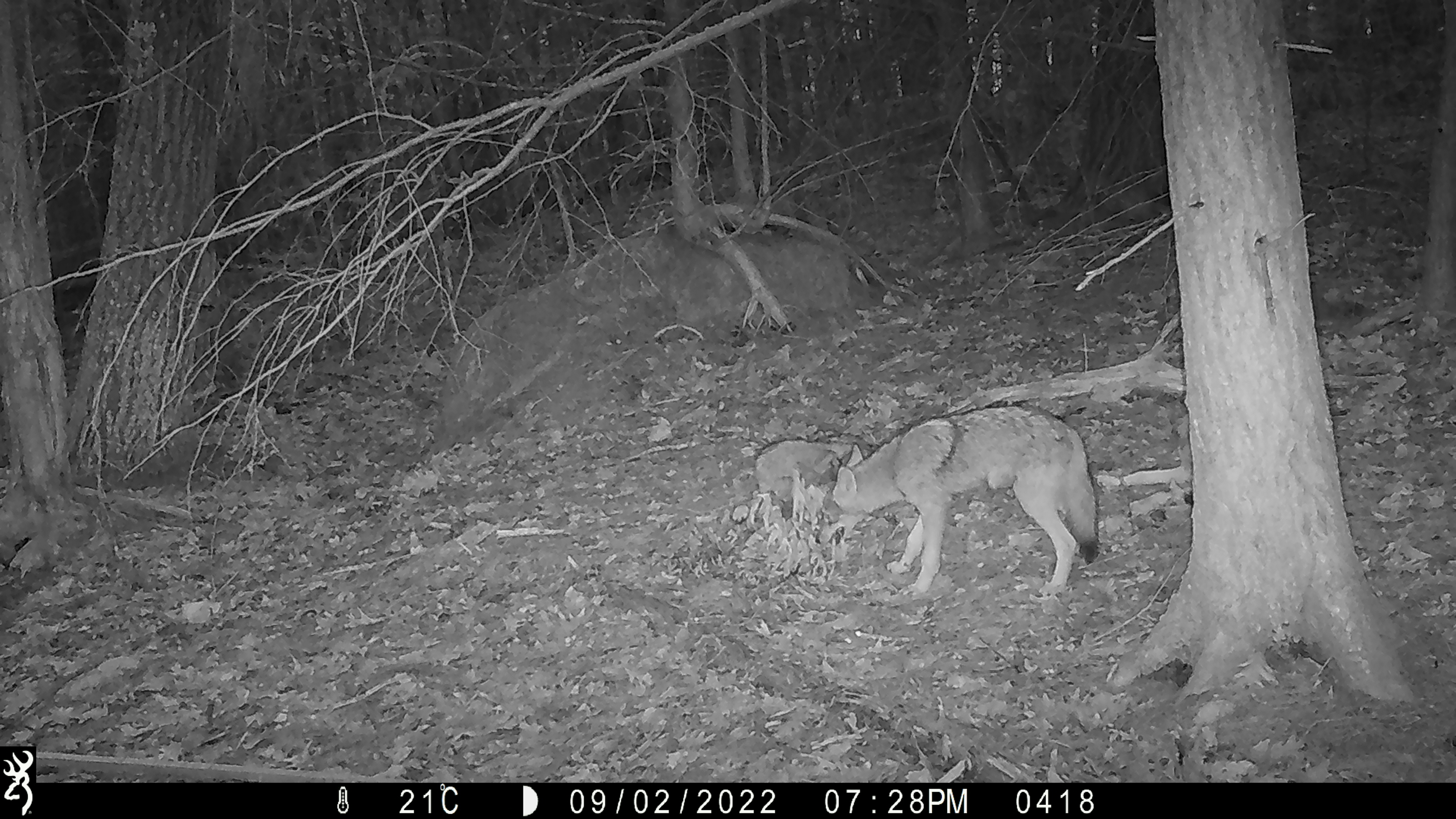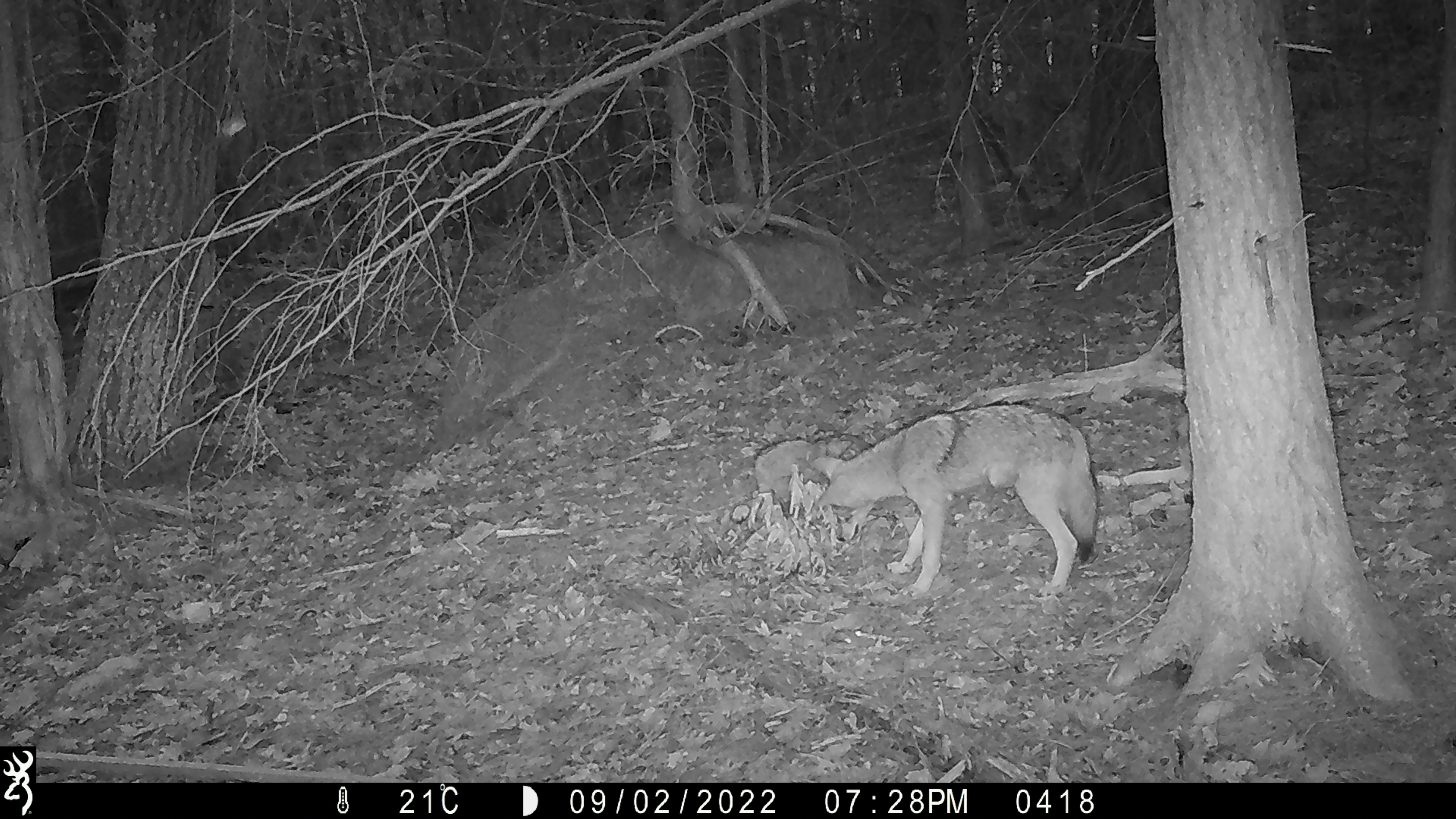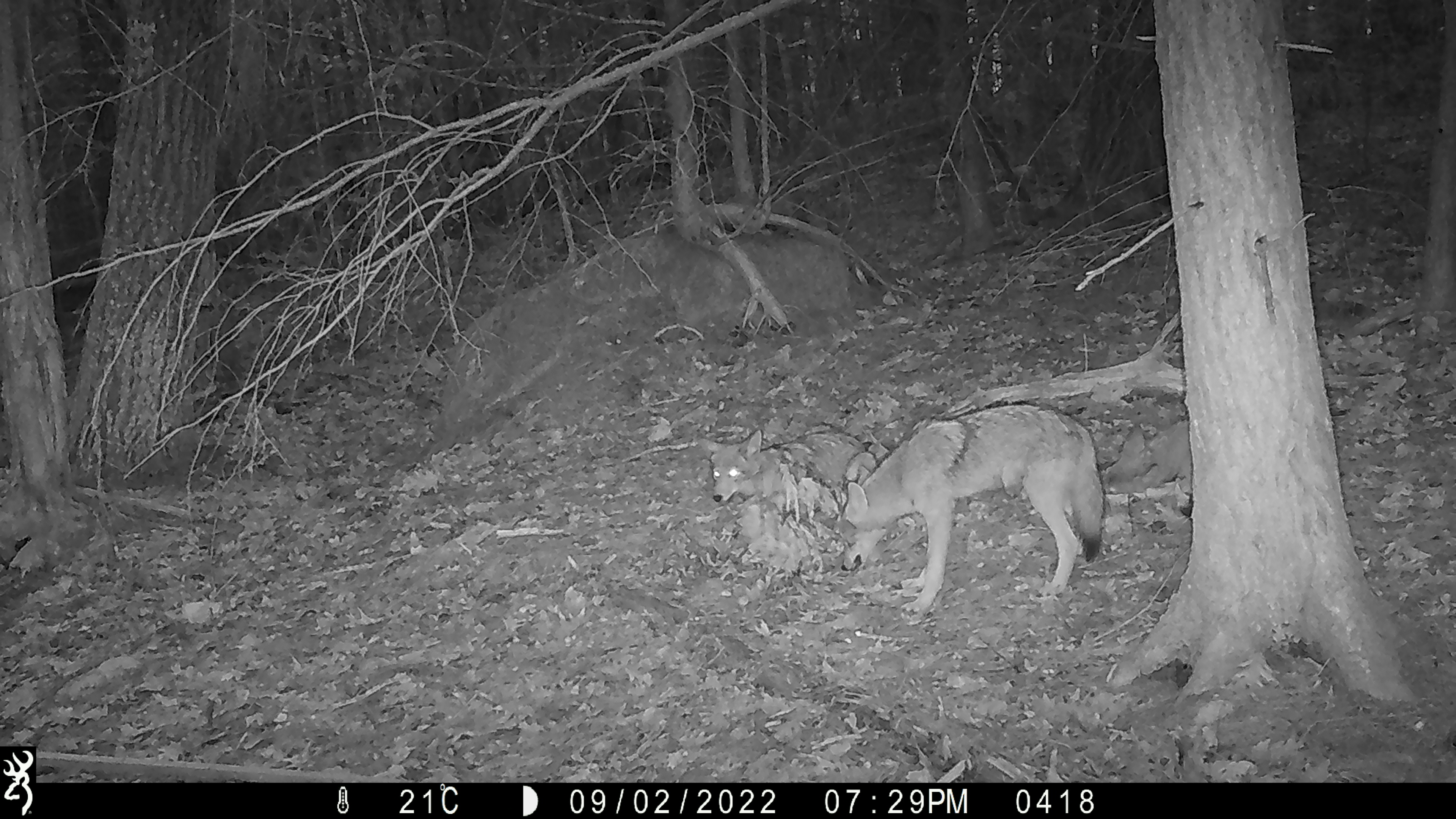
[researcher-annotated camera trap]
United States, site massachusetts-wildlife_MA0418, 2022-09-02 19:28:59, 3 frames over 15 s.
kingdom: Animalia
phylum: Chordata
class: Mammalia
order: Carnivora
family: Canidae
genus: Canis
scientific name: Canis latrans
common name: coyote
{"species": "coyote (Canis latrans)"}